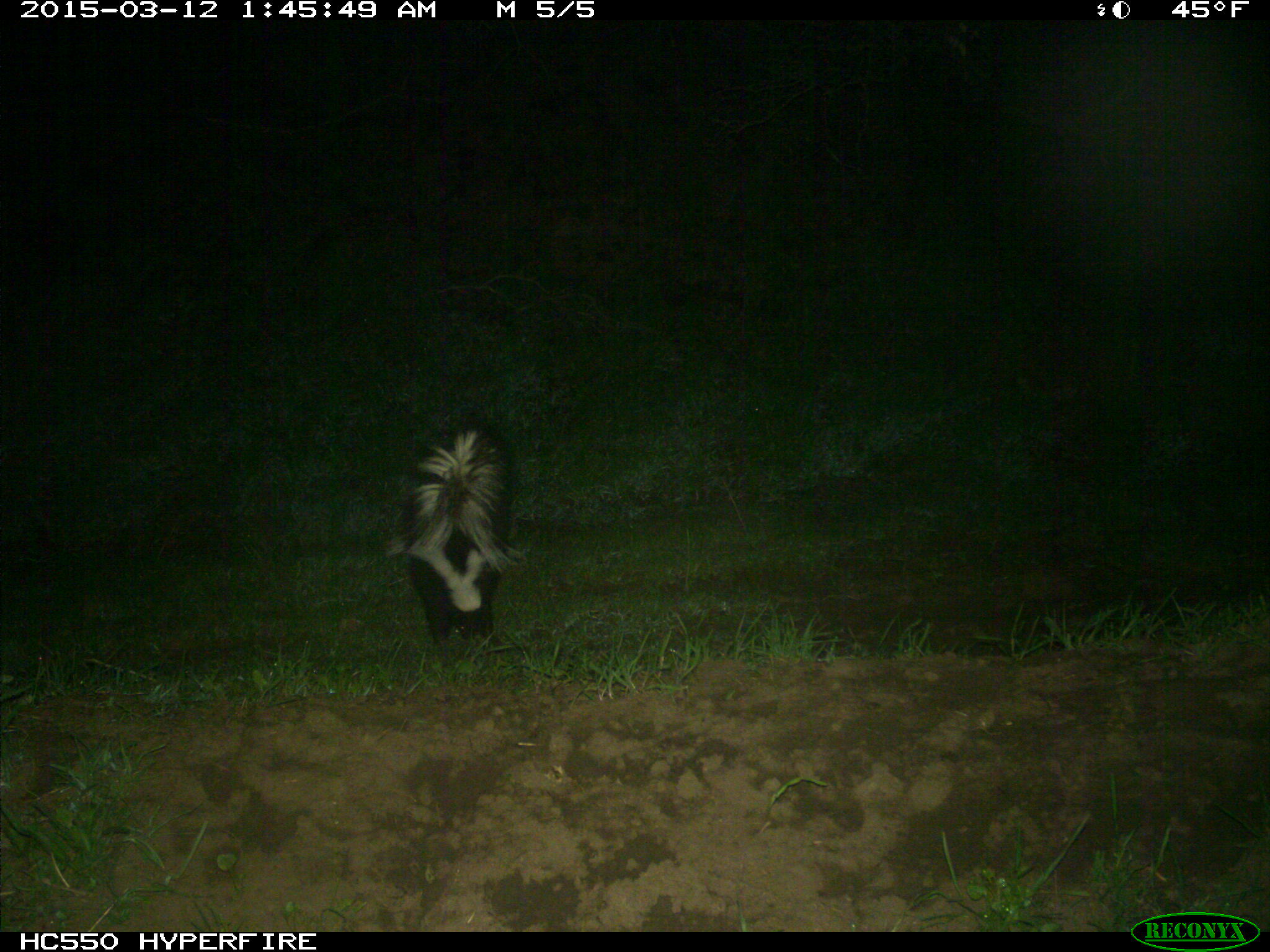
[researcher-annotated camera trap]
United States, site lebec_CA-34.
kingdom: Animalia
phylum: Chordata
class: Mammalia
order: Carnivora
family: Mephitidae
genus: Mephitis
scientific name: Mephitis mephitis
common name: striped skunk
Mephitis mephitis (striped skunk).